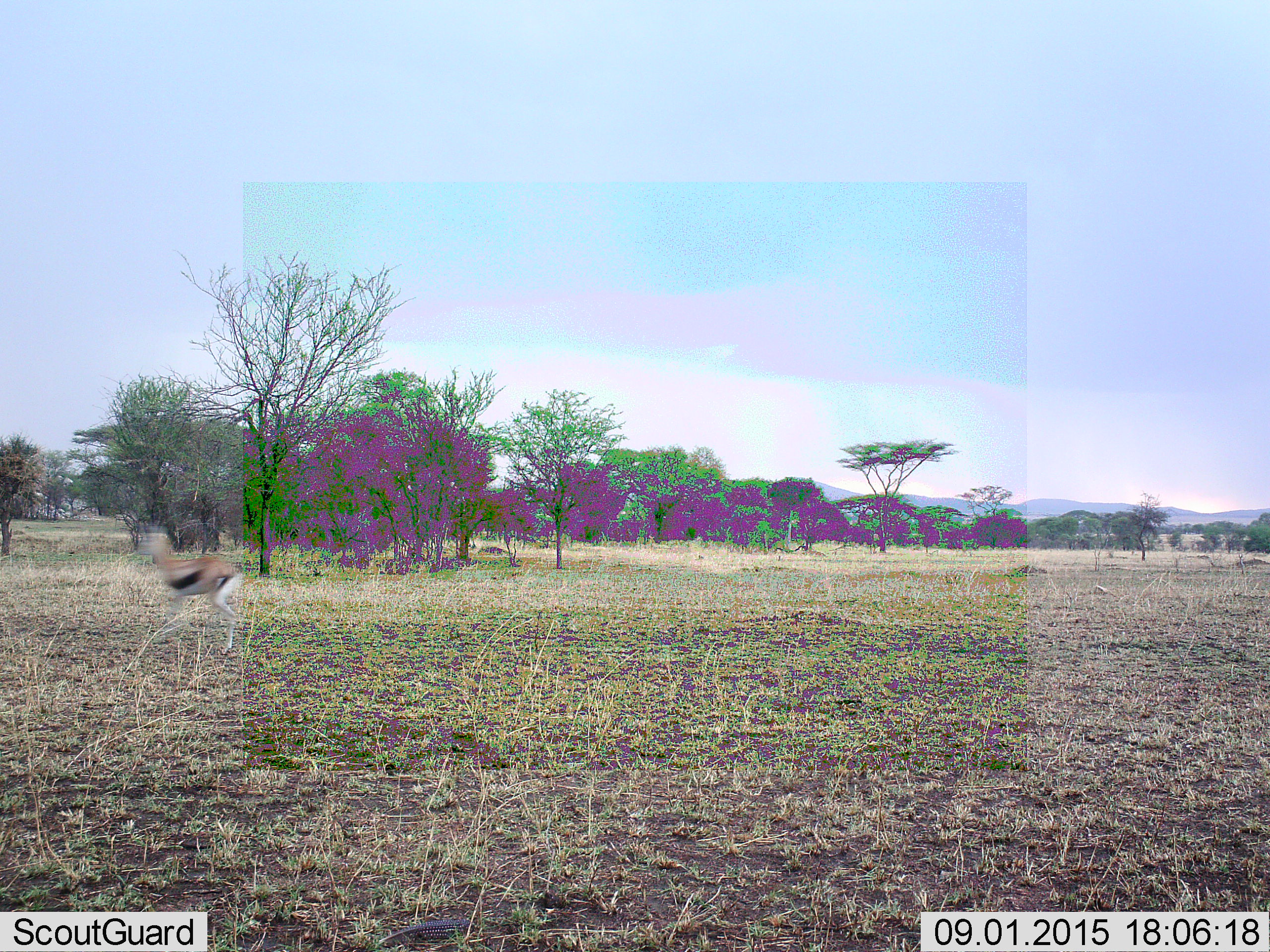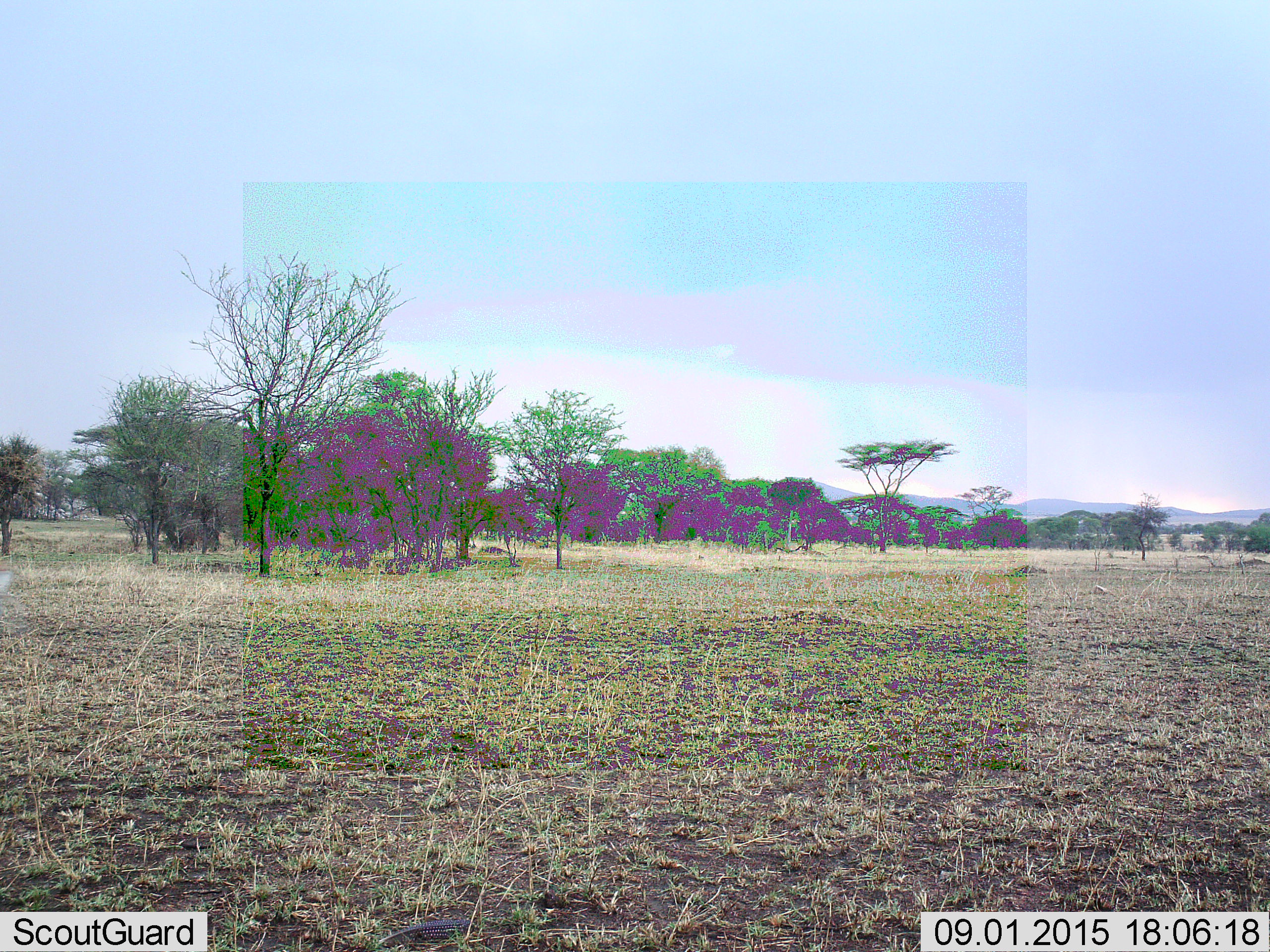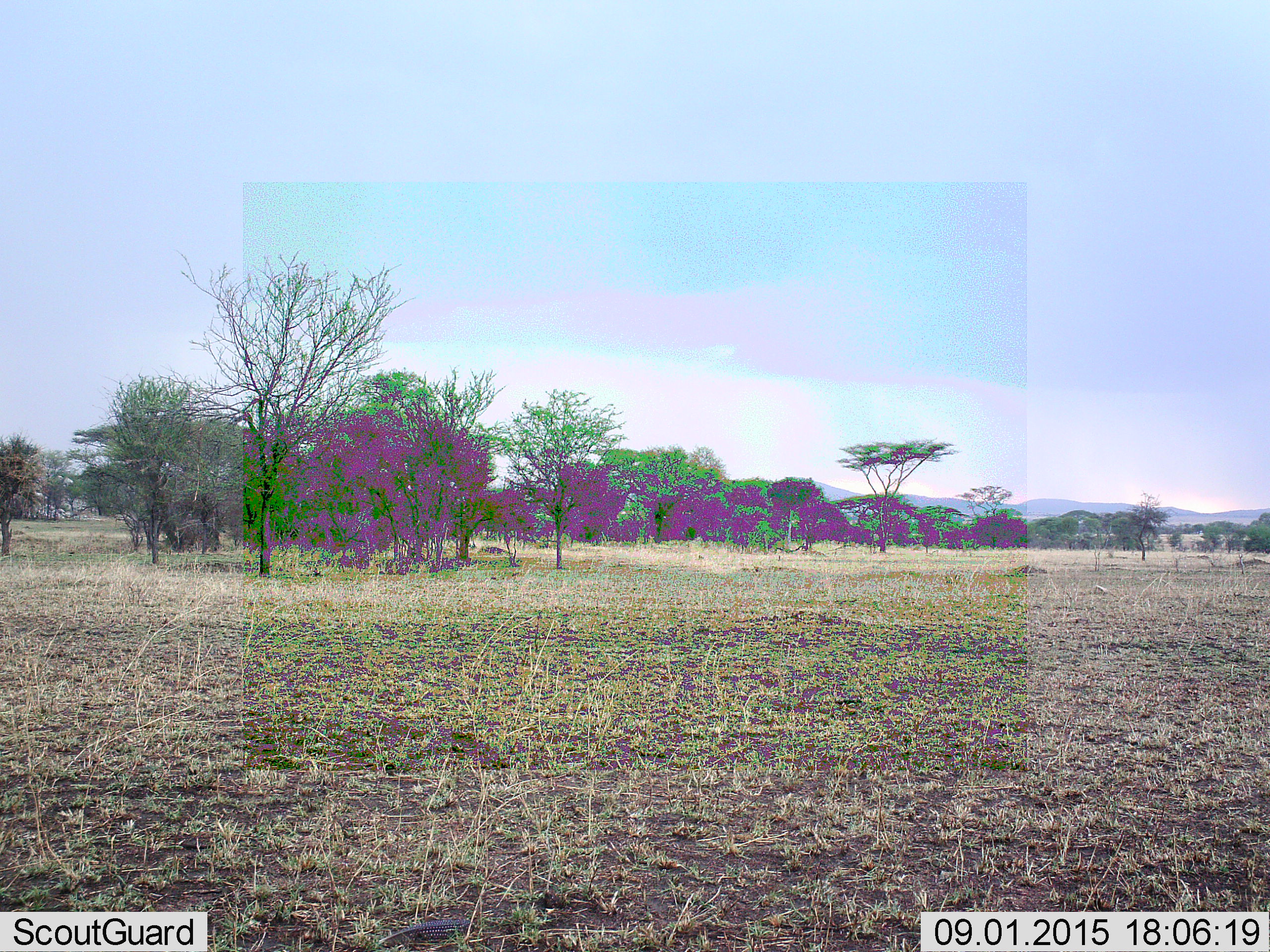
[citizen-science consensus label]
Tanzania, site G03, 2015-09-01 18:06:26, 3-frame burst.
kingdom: Animalia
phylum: Chordata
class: Mammalia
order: Artiodactyla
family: Bovidae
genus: Eudorcas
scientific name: Eudorcas thomsonii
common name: thomson's gazelle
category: gazellethomsons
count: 1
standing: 0%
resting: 0%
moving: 100%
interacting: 0%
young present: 7%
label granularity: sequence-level